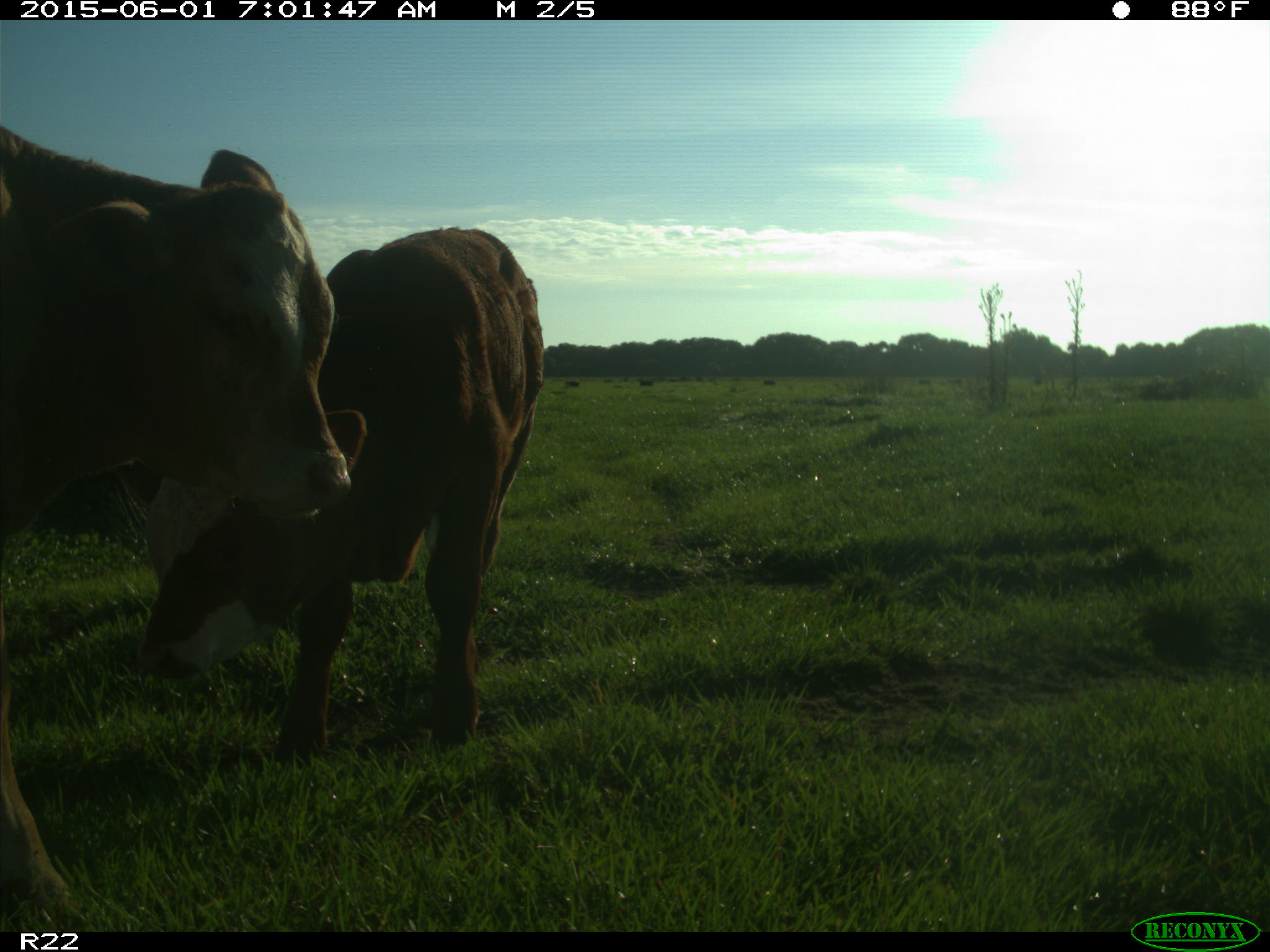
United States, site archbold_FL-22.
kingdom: Animalia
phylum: Chordata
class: Mammalia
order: Artiodactyla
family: Bovidae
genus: Bos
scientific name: Bos taurus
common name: domestic cow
Bos taurus (domestic cow).